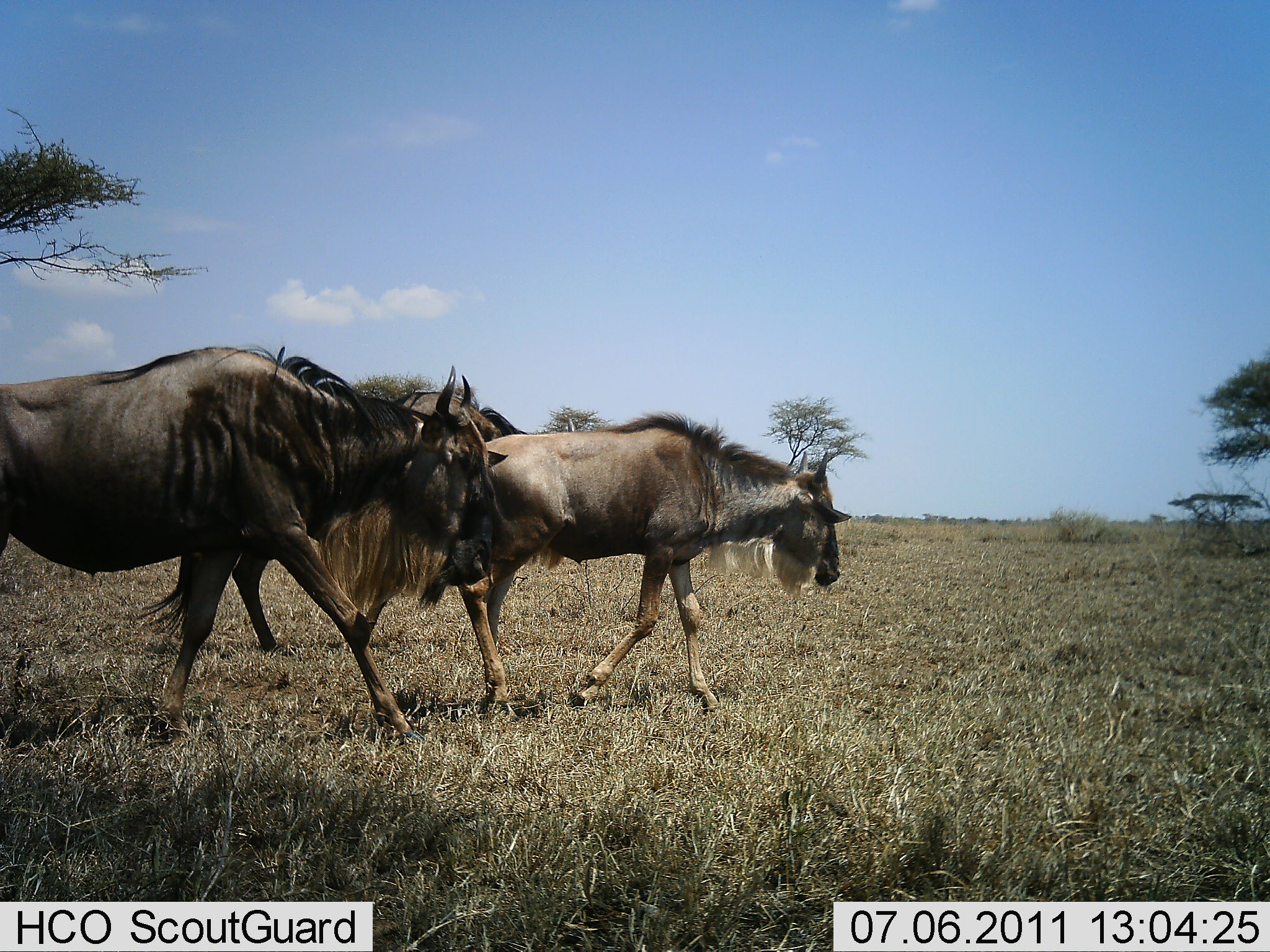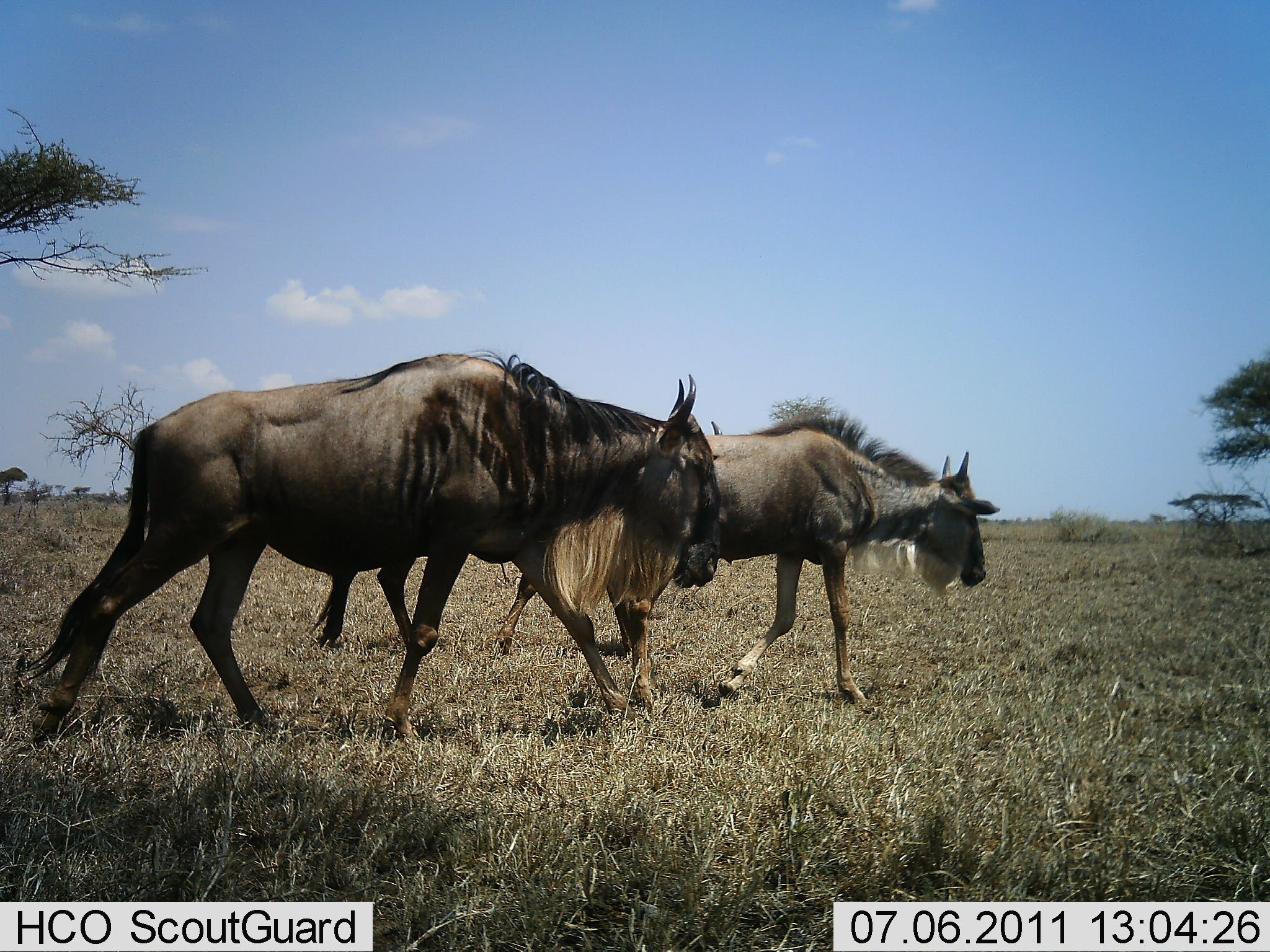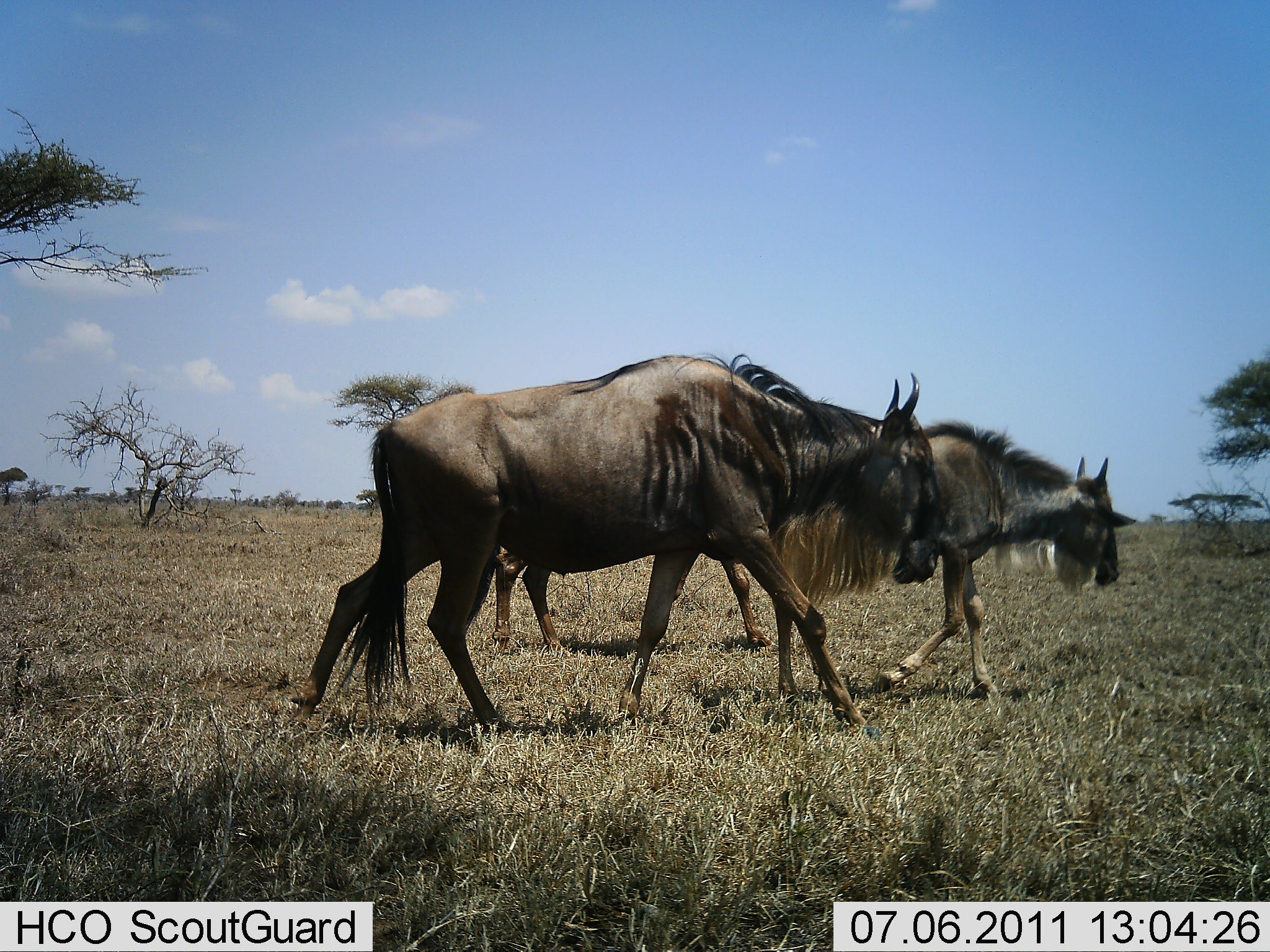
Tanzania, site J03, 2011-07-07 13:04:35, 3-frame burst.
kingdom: Animalia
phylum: Chordata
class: Mammalia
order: Artiodactyla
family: Bovidae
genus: Connochaetes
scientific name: Connochaetes taurinus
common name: blue wildebeest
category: wildebeest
Wildebeest (blue wildebeest) (Connochaetes taurinus), count 2. Behavior (volunteer vote fractions): standing 0%, resting 0%, moving 100%, interacting 0%. Young present (vote fraction): 9%. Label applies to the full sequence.